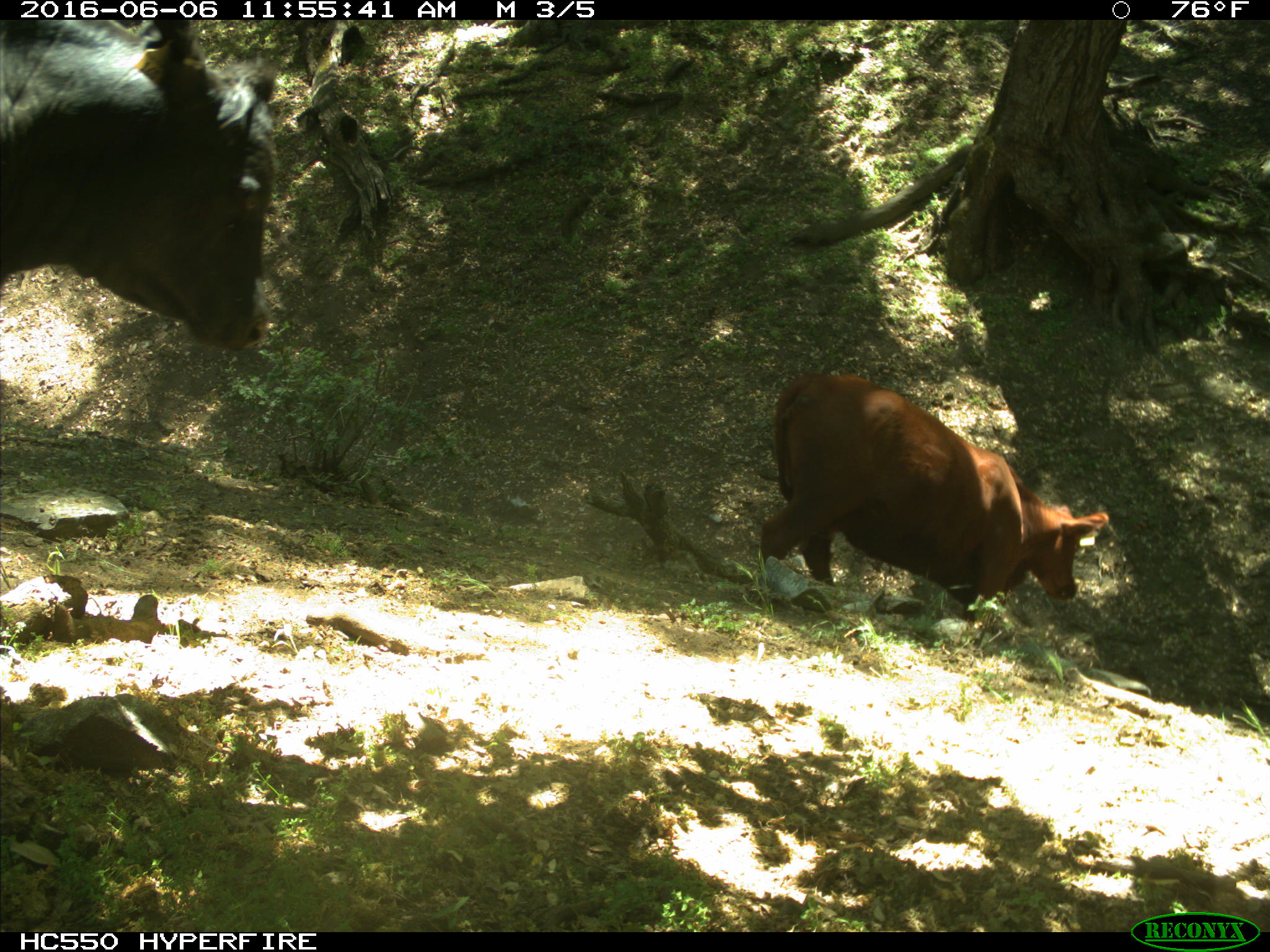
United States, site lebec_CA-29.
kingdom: Animalia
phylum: Chordata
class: Mammalia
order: Artiodactyla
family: Bovidae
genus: Bos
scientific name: Bos taurus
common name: domestic cow